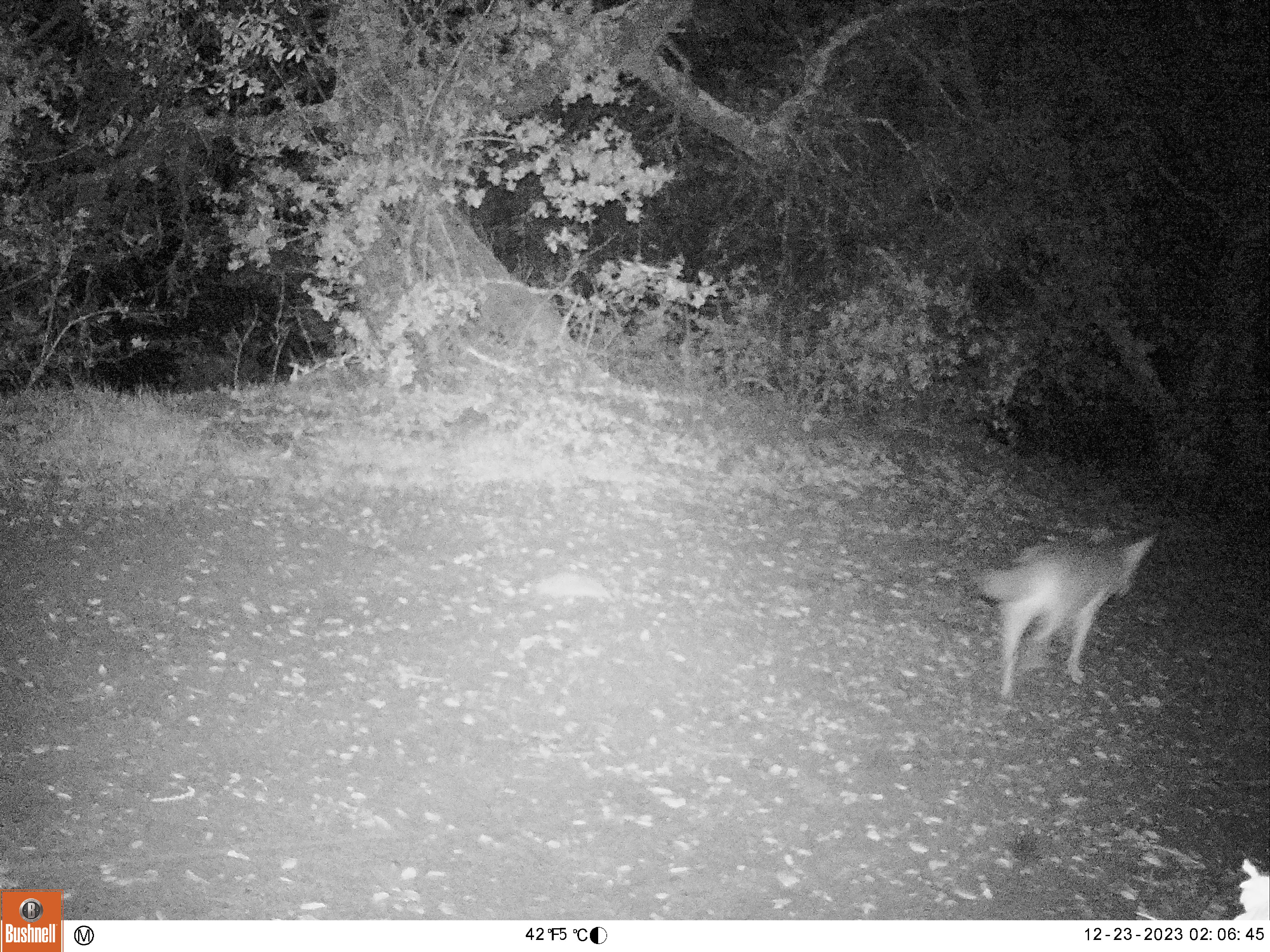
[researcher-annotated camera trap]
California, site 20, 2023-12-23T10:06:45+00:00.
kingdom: Animalia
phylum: Chordata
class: Mammalia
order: Carnivora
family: Canidae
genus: Canis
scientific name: Canis latrans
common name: coyote